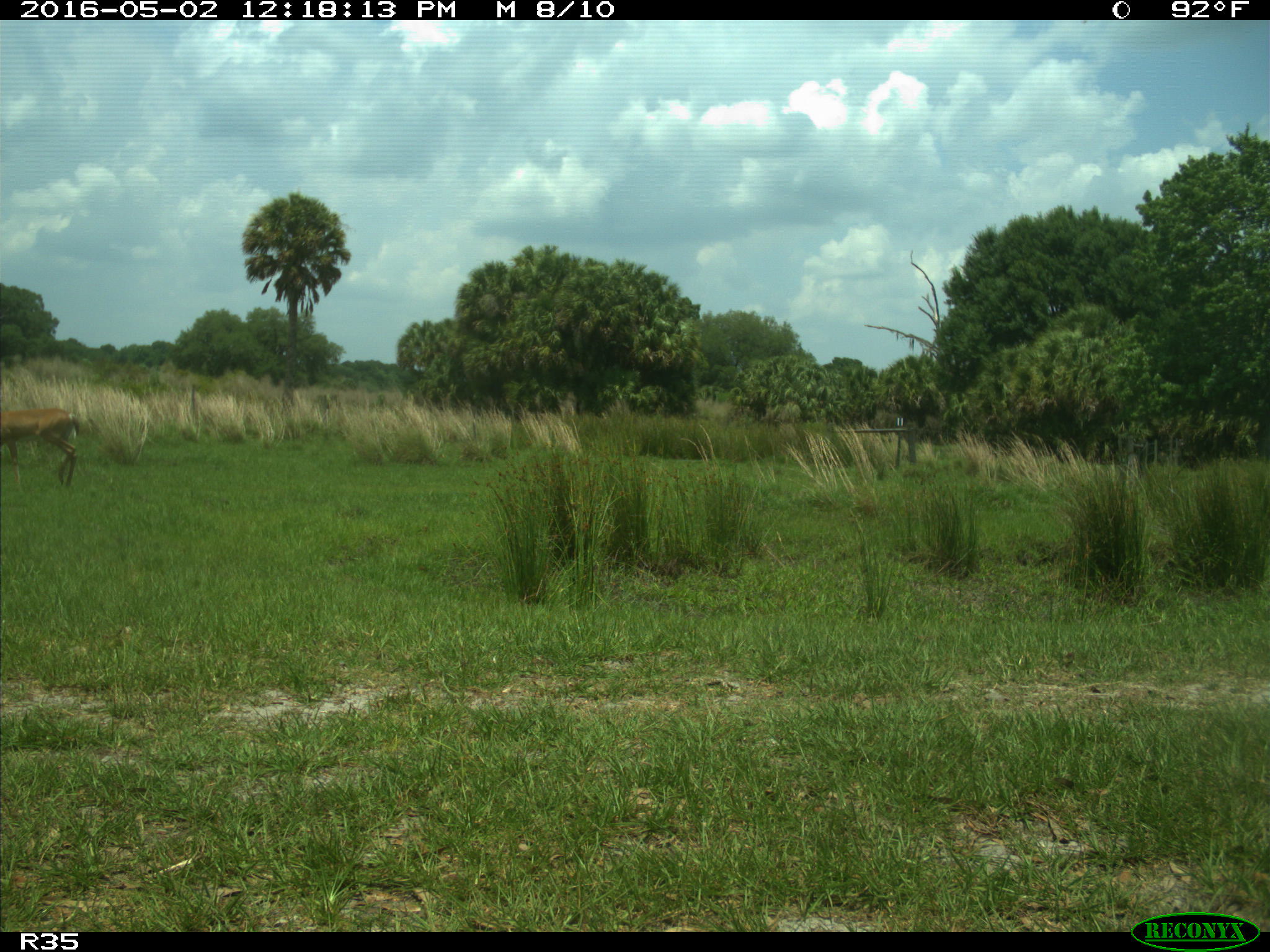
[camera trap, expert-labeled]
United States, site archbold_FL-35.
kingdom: Animalia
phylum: Chordata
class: Mammalia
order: Artiodactyla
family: Cervidae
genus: Odocoileus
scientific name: Odocoileus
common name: deer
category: unidentified deer